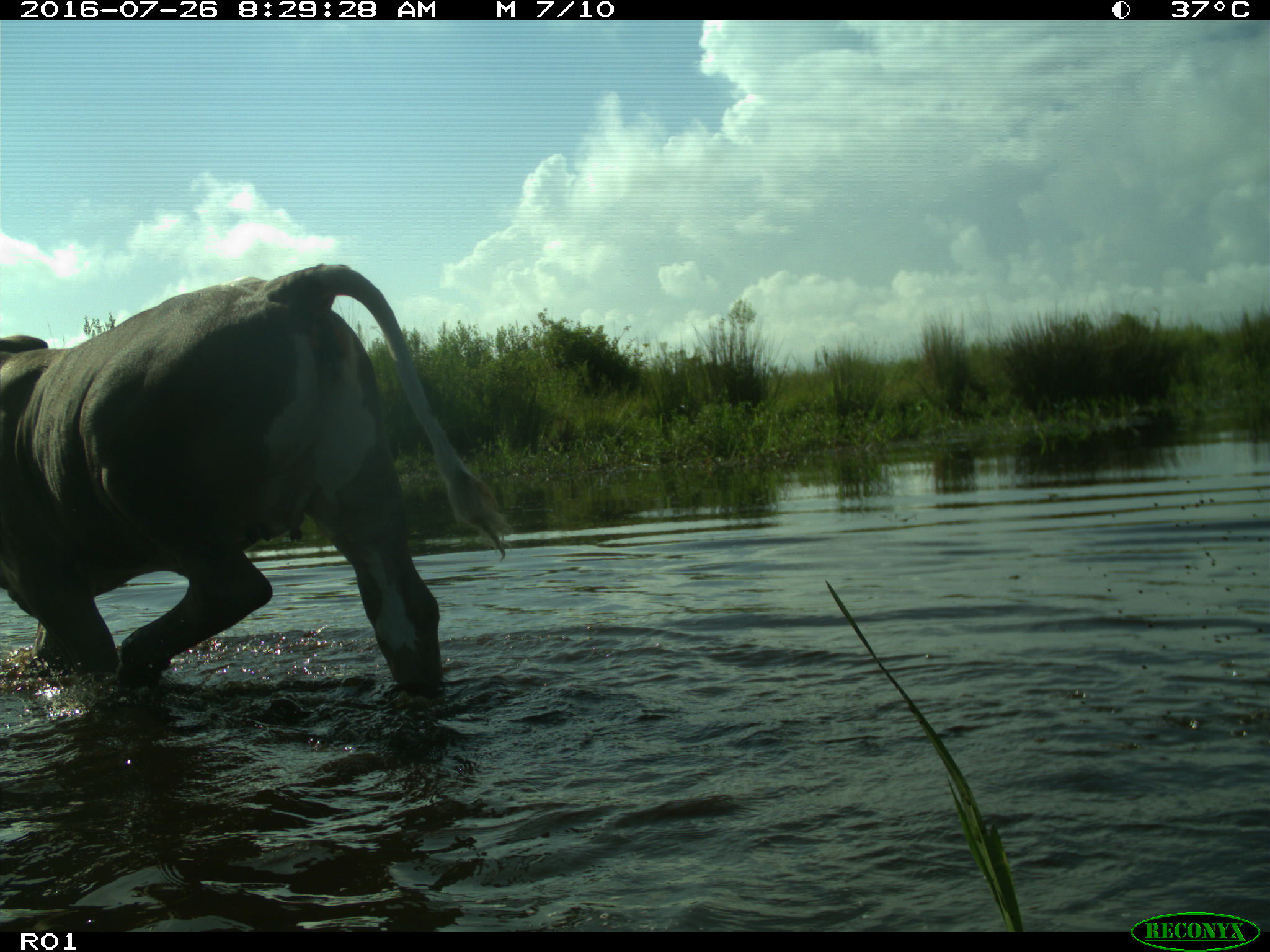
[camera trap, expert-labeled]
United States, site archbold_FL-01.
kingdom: Animalia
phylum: Chordata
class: Mammalia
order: Artiodactyla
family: Bovidae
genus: Bos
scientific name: Bos taurus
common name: domestic cow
Bos taurus (domestic cow).